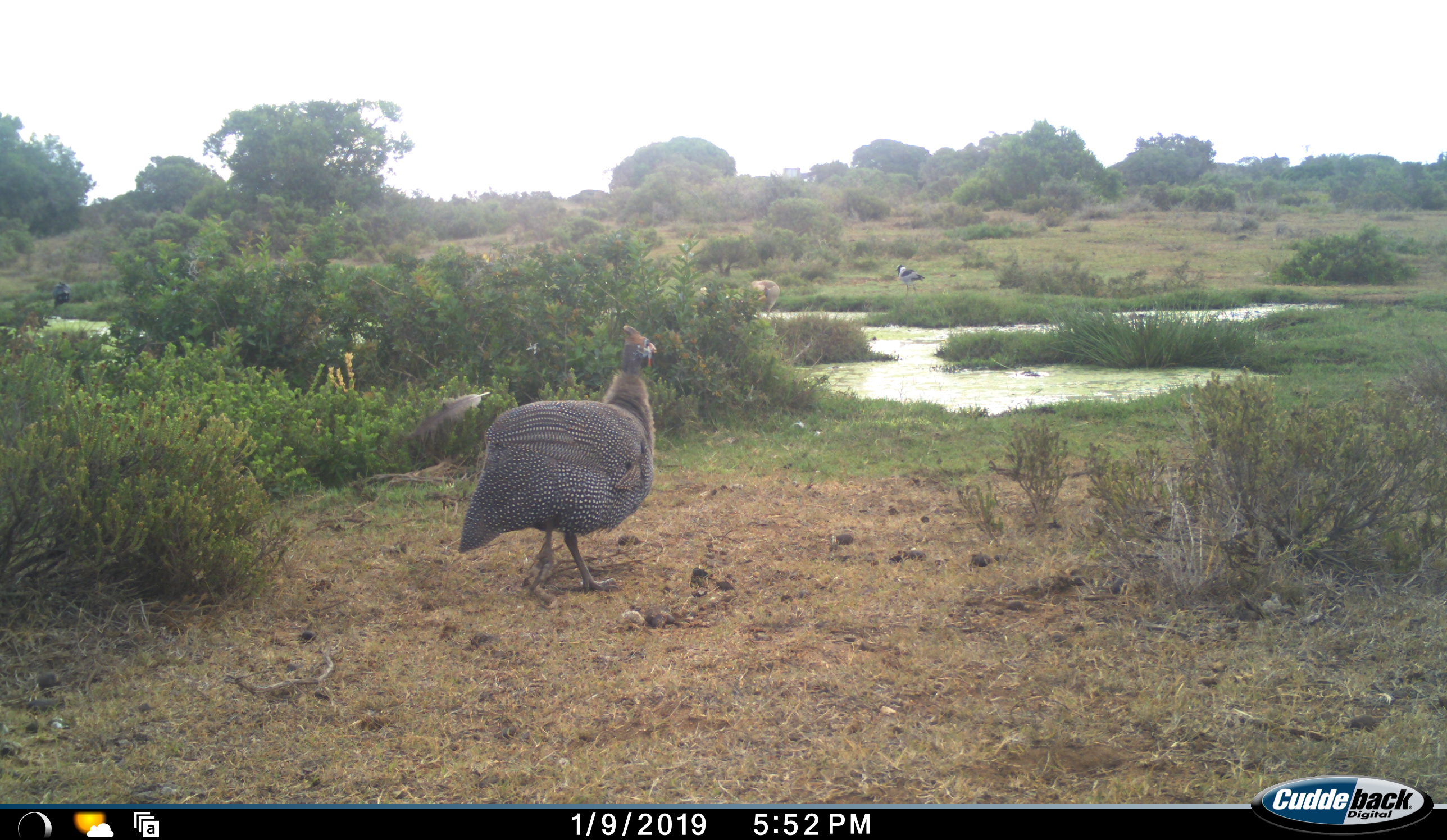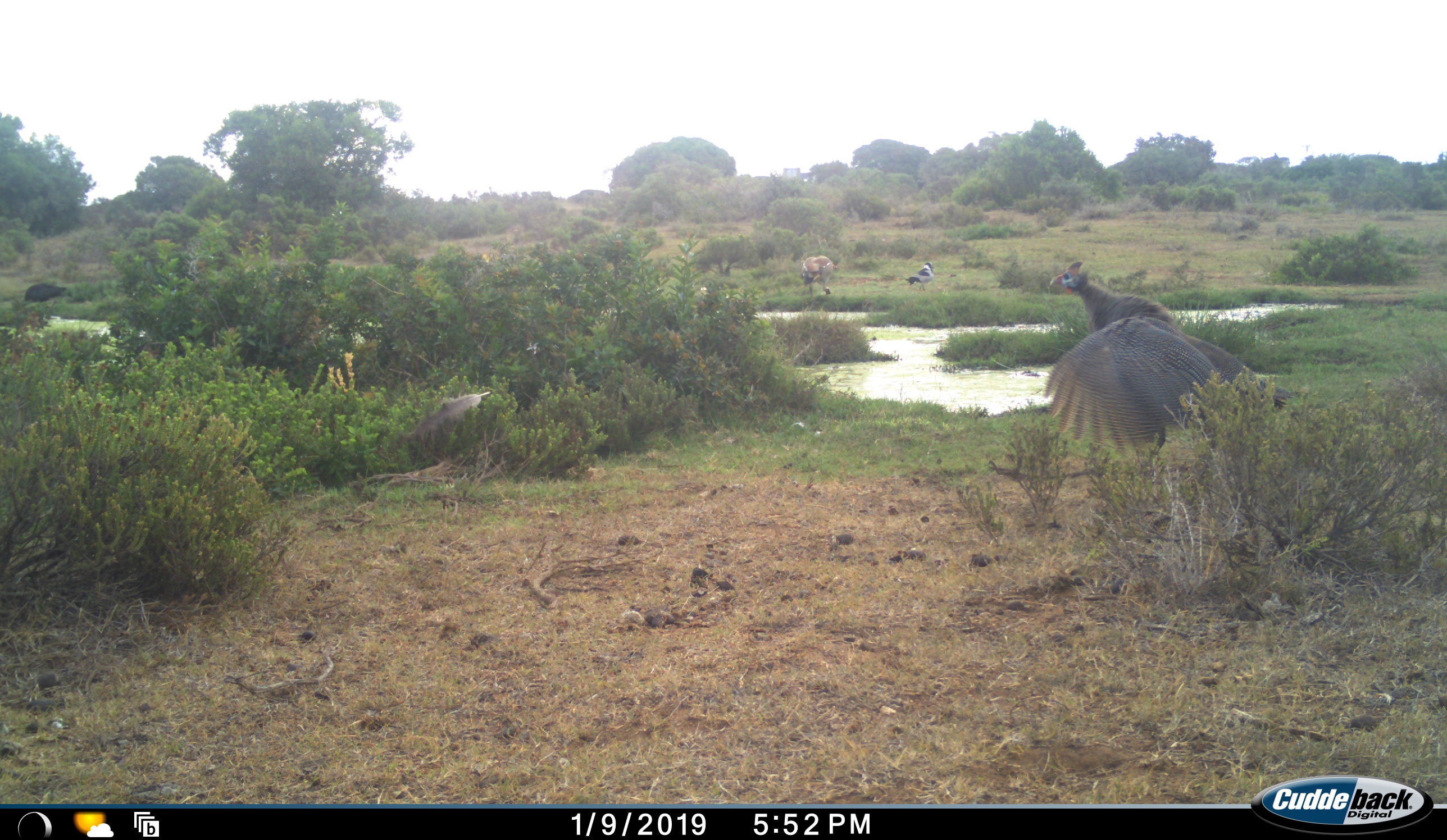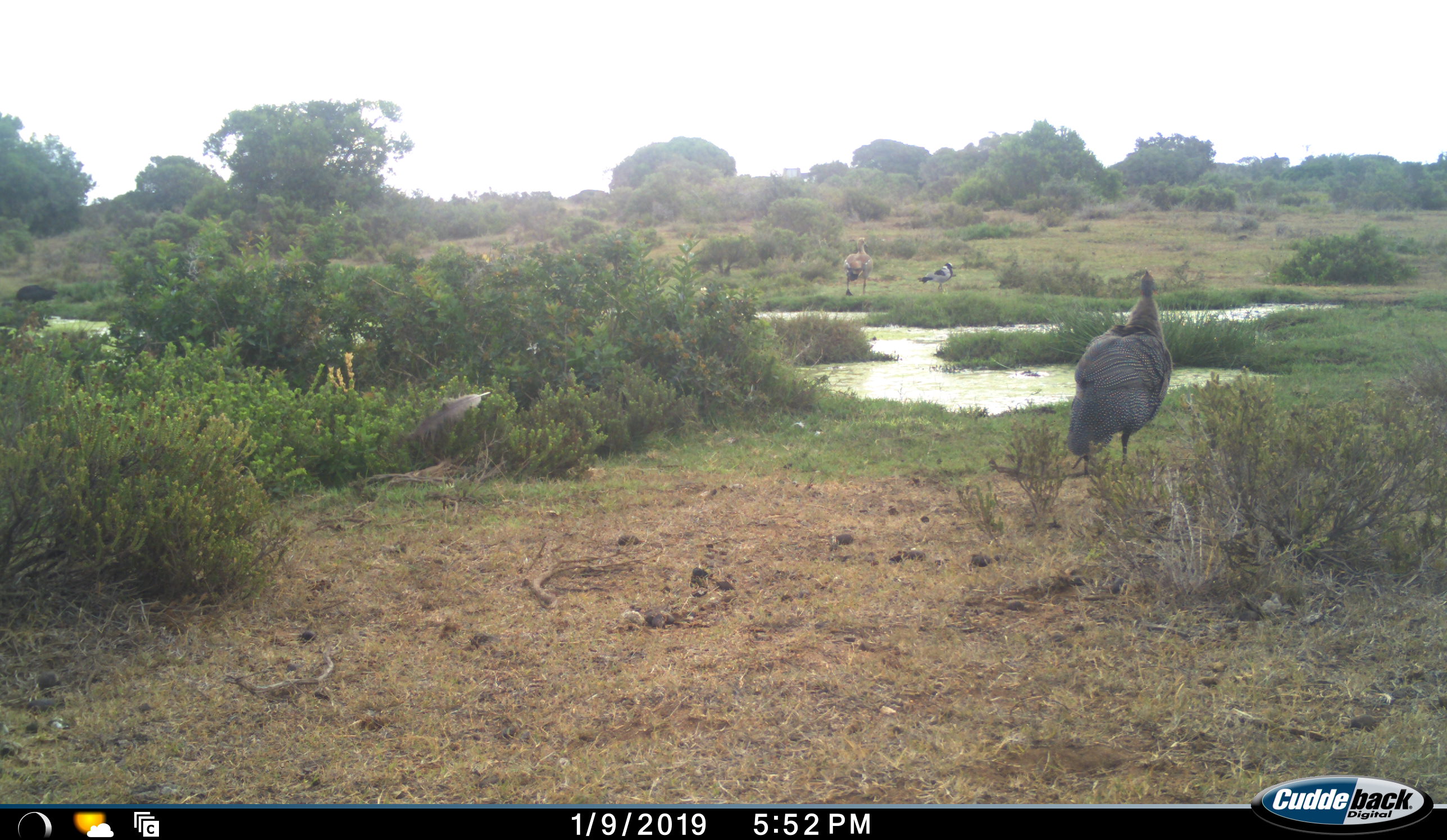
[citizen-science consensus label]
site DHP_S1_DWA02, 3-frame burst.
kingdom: Animalia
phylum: Chordata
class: Aves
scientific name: Aves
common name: bird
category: birdother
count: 4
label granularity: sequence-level